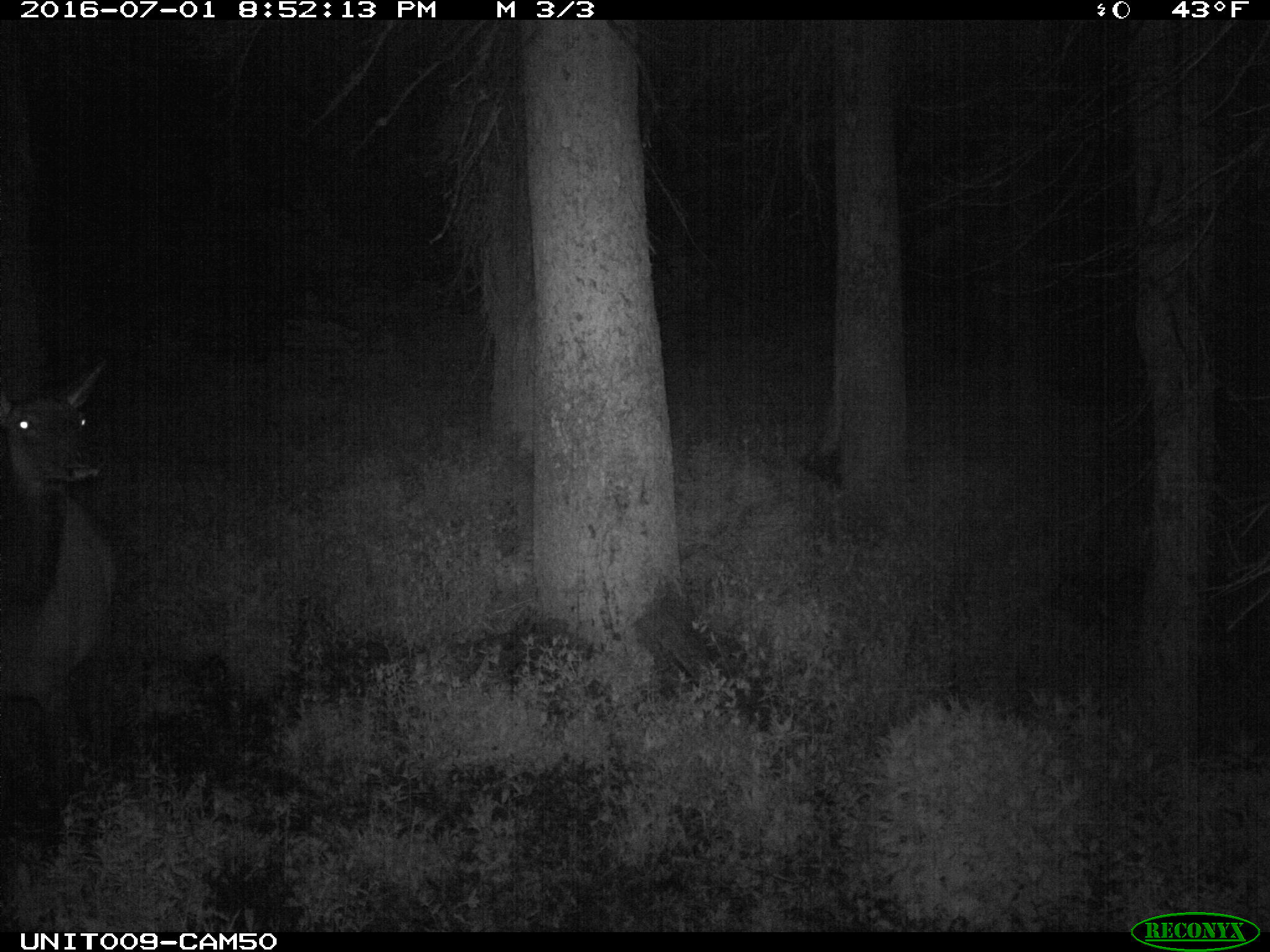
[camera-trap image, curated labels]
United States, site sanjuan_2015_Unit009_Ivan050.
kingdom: Animalia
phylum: Chordata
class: Mammalia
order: Artiodactyla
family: Cervidae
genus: Cervus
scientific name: Cervus elaphus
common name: red deer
Cervus elaphus (red deer).